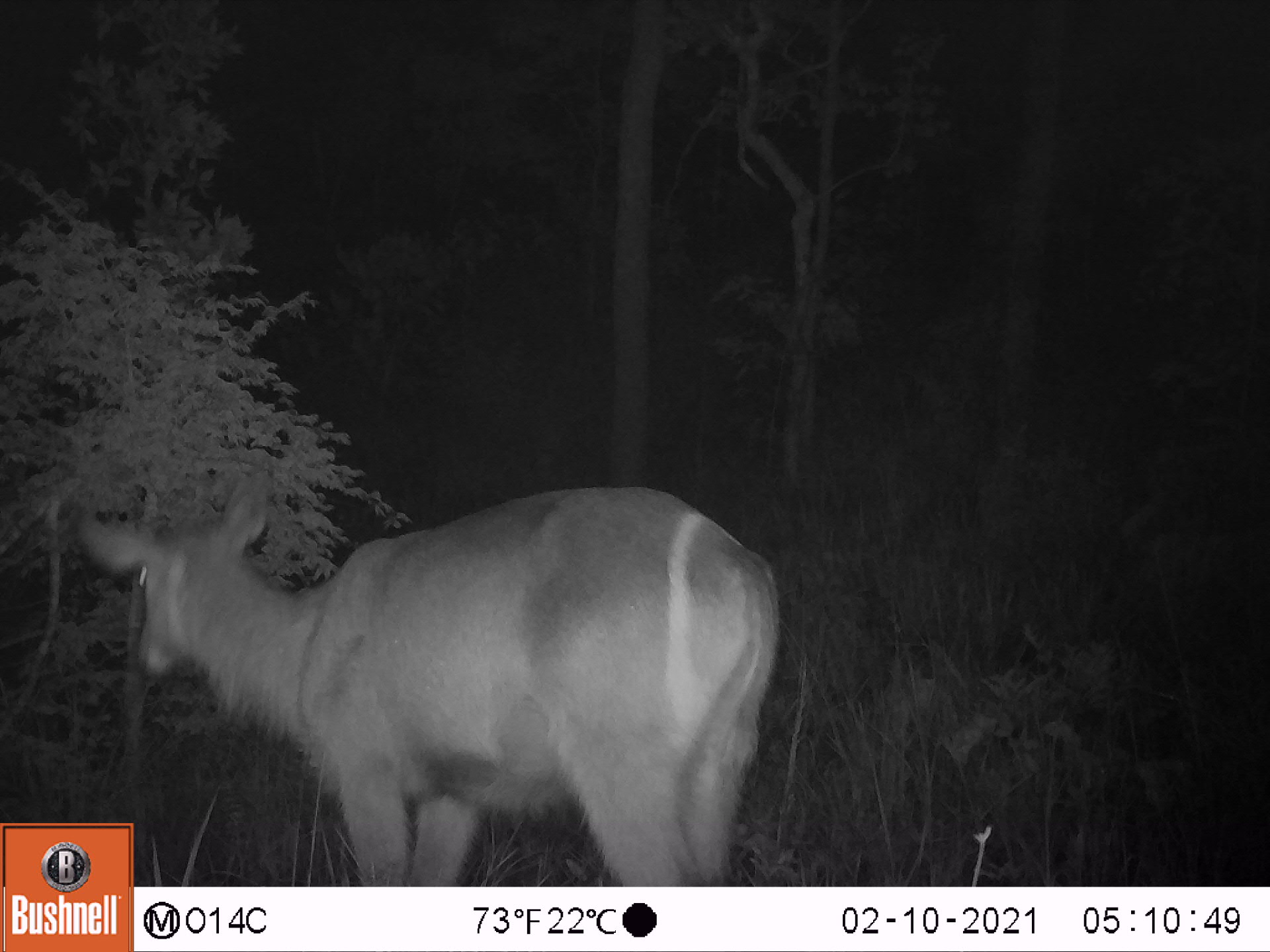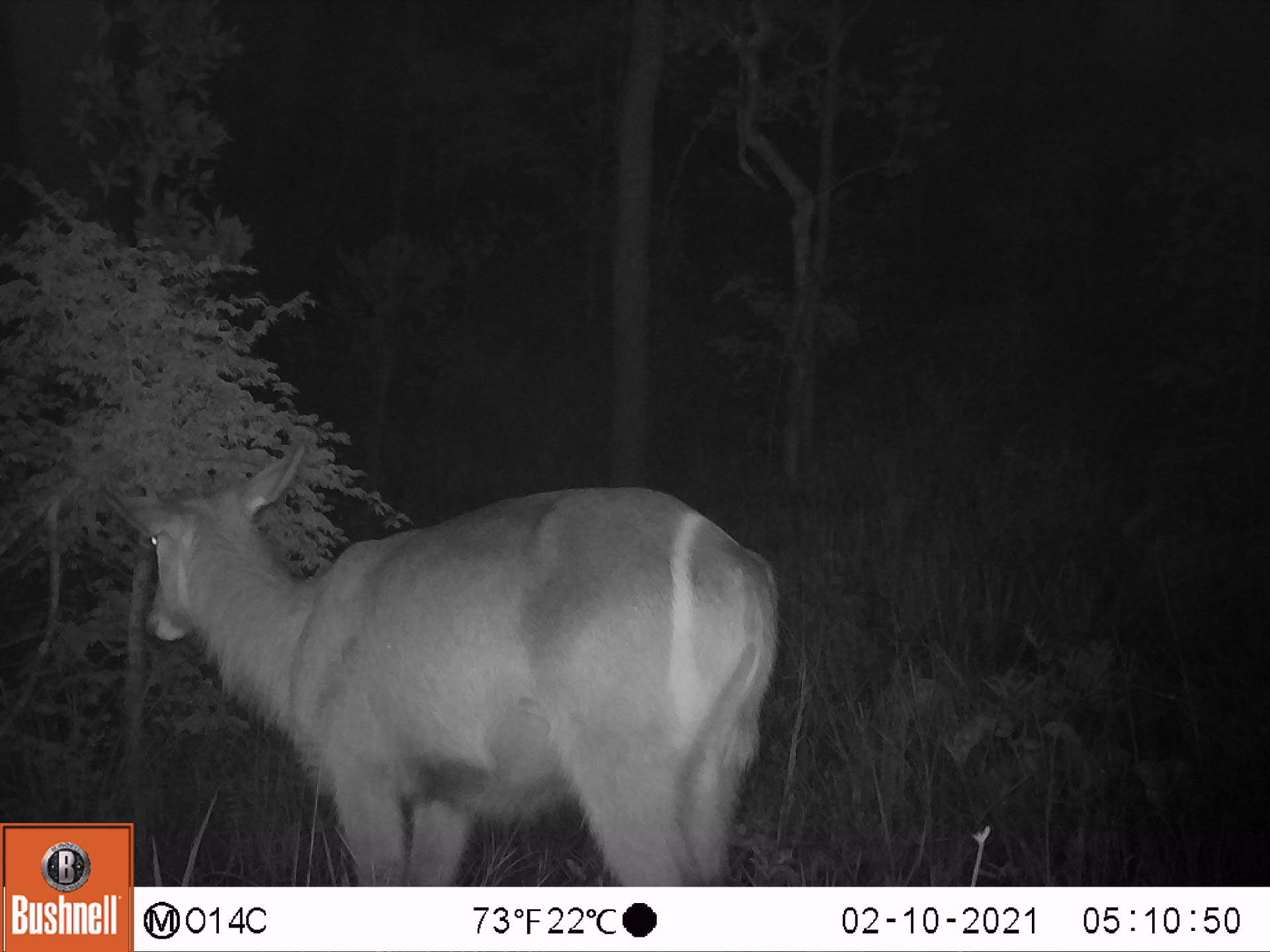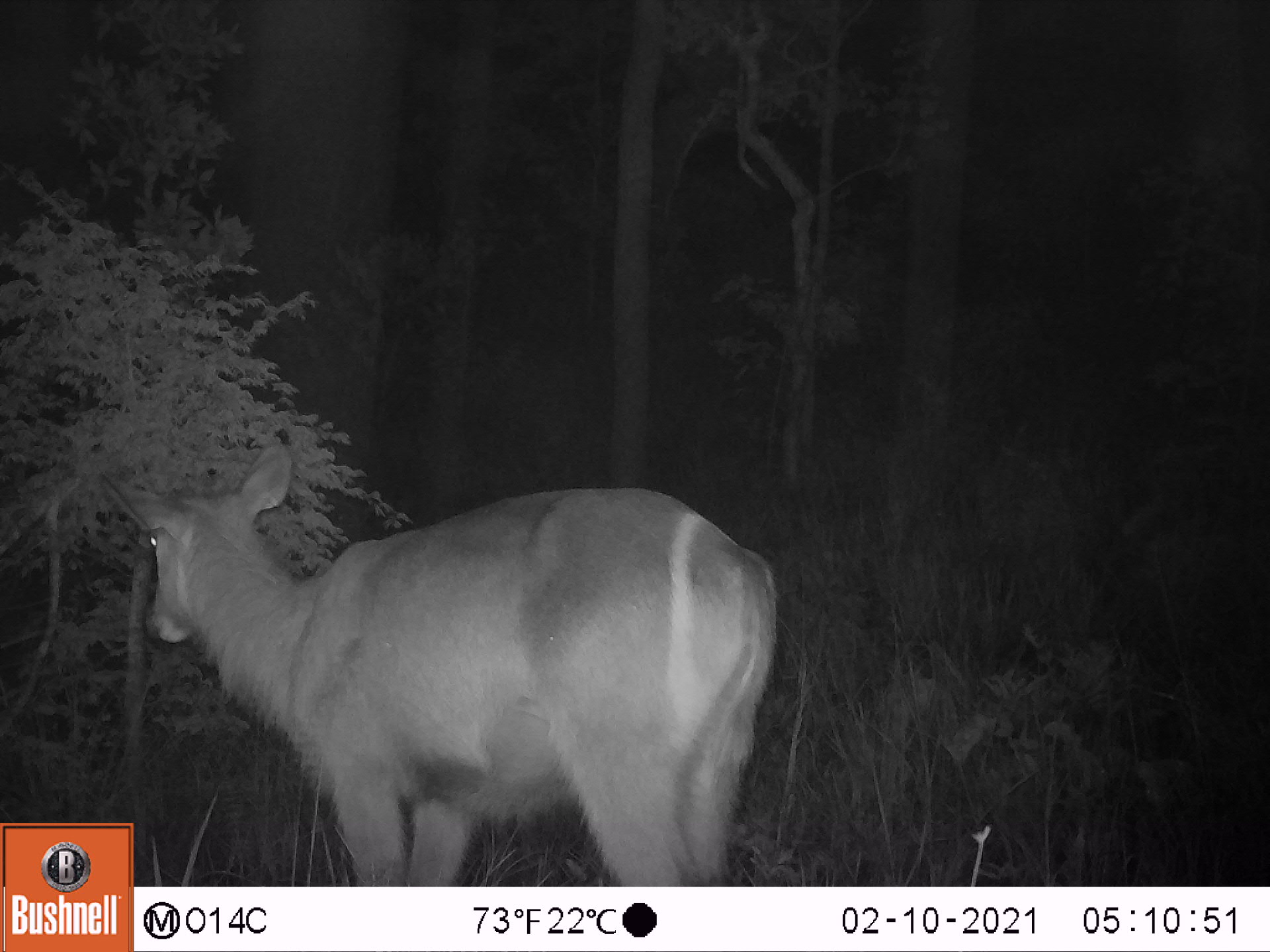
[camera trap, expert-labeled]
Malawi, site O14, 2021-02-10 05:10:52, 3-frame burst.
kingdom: Animalia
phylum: Chordata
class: Mammalia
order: Artiodactyla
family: Bovidae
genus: Kobus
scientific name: Kobus ellipsiprymnus ellipsiprymnus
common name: common waterbuck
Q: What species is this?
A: Common waterbuck (Kobus ellipsiprymnus ellipsiprymnus).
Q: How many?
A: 1.